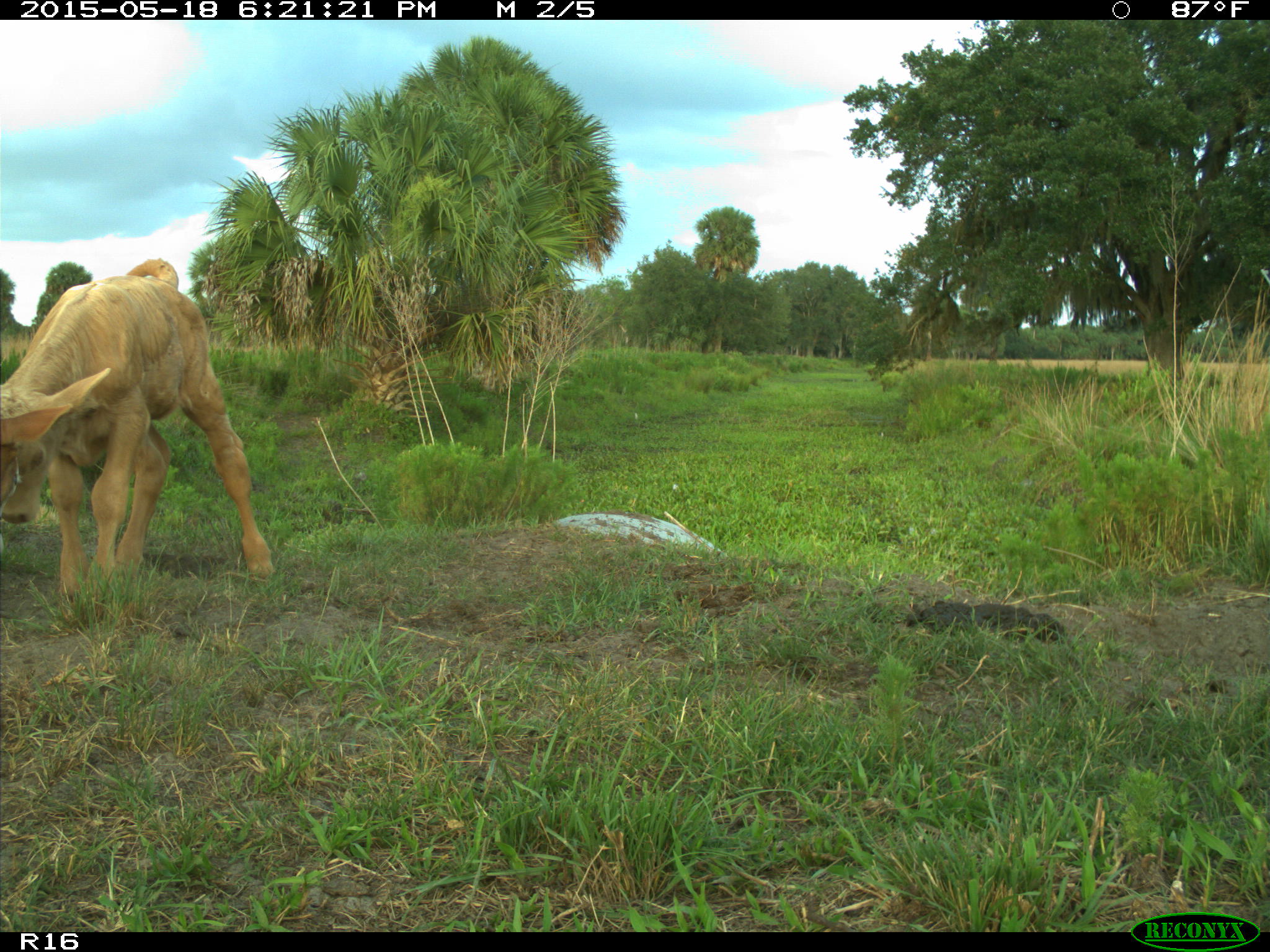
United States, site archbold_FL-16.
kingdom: Animalia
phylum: Chordata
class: Mammalia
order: Artiodactyla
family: Bovidae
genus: Bos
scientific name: Bos taurus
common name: domestic cow